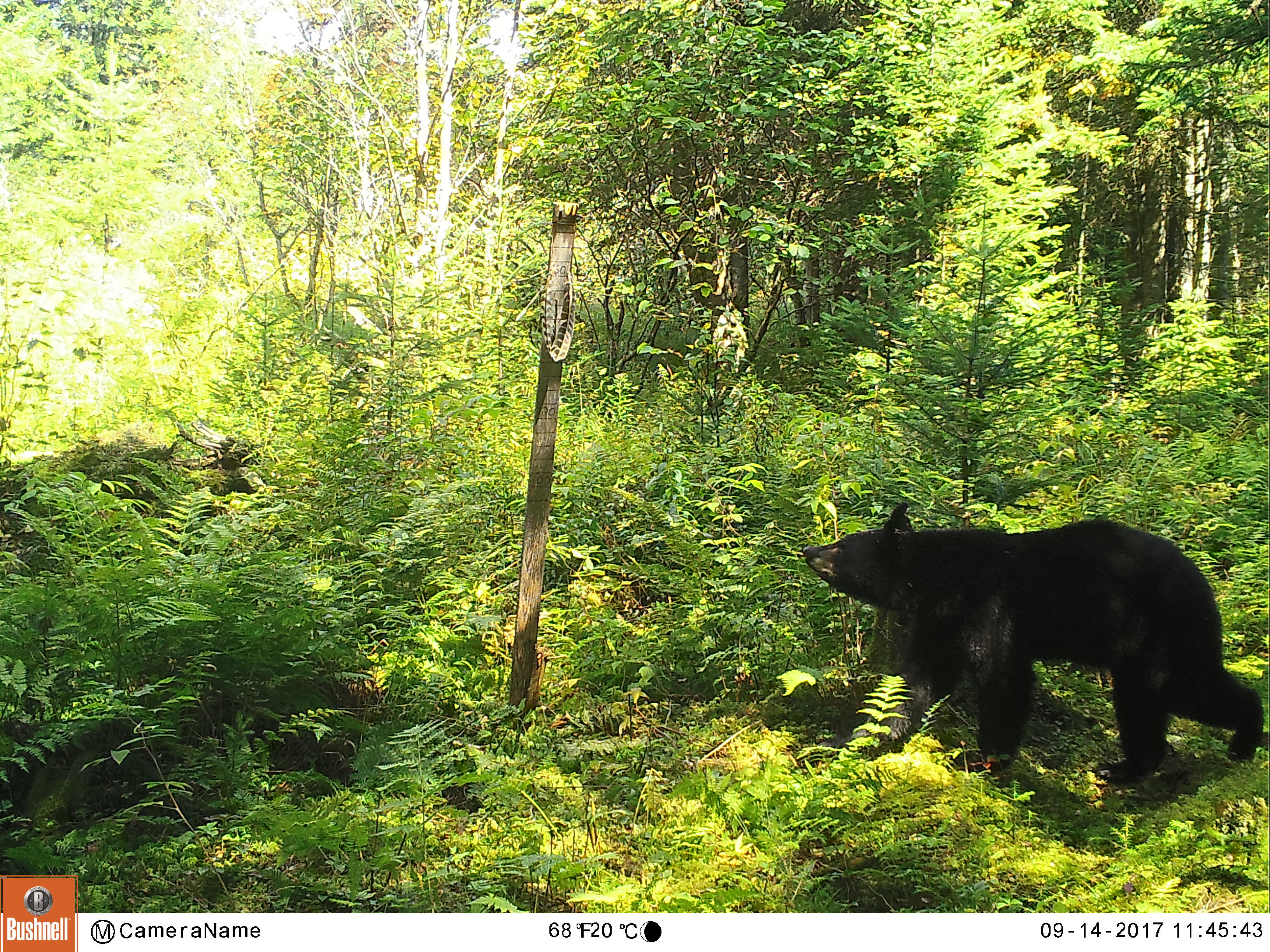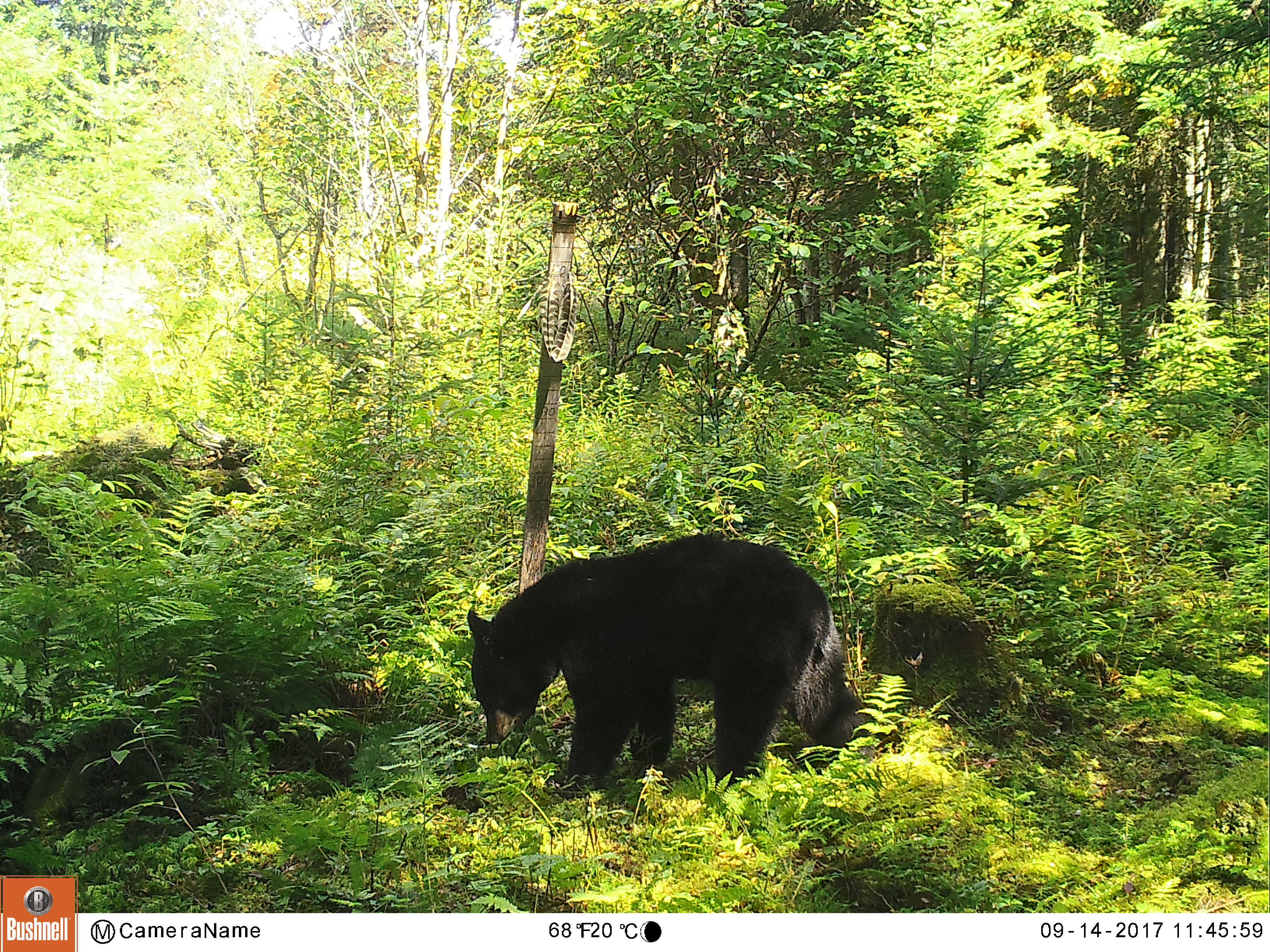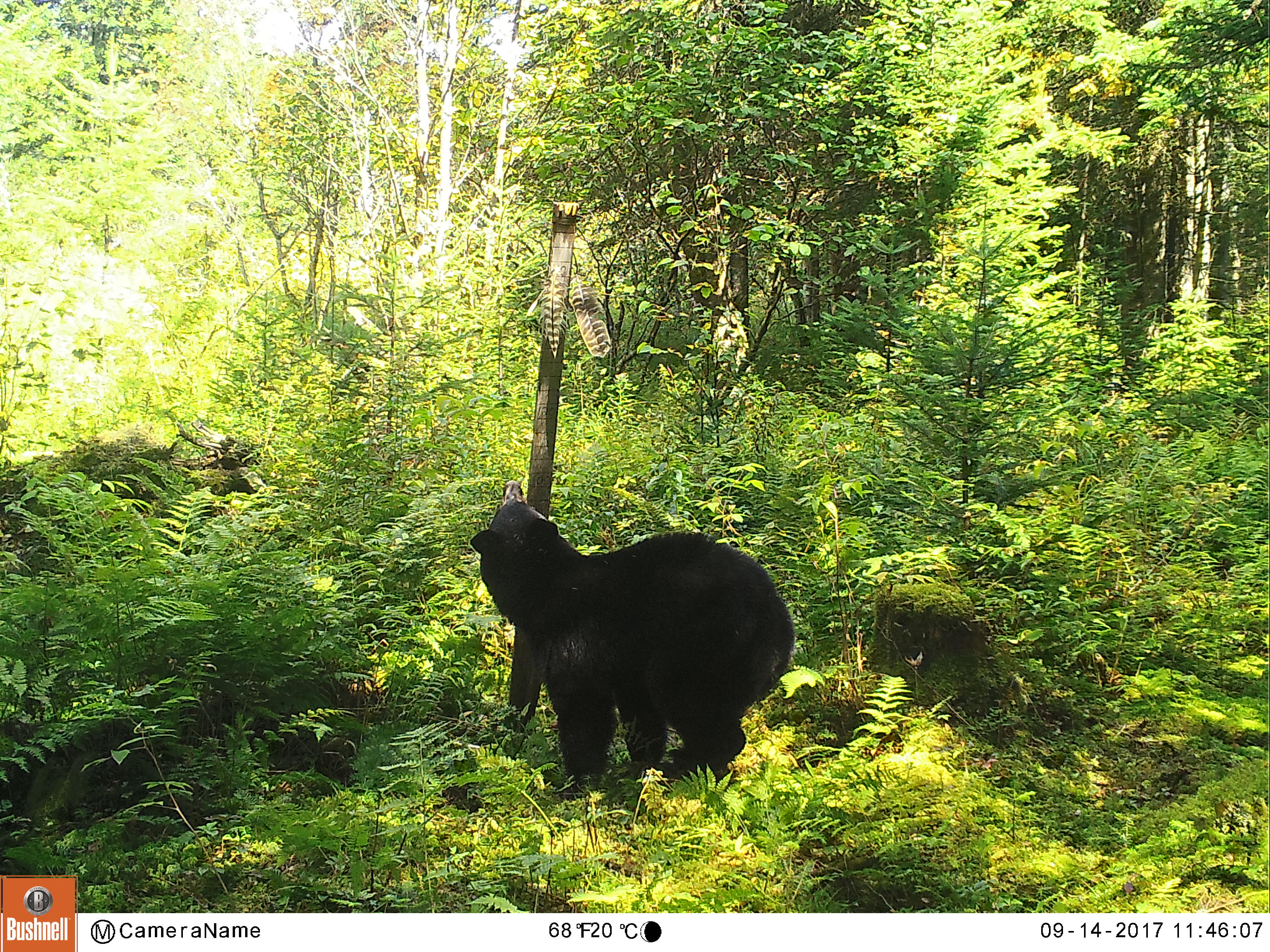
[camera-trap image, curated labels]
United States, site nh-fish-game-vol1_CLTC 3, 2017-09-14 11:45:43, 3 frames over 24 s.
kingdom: Animalia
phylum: Chordata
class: Mammalia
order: Carnivora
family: Ursidae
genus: Ursus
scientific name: Ursus americanus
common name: black bear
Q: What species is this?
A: Black bear (Ursus americanus).